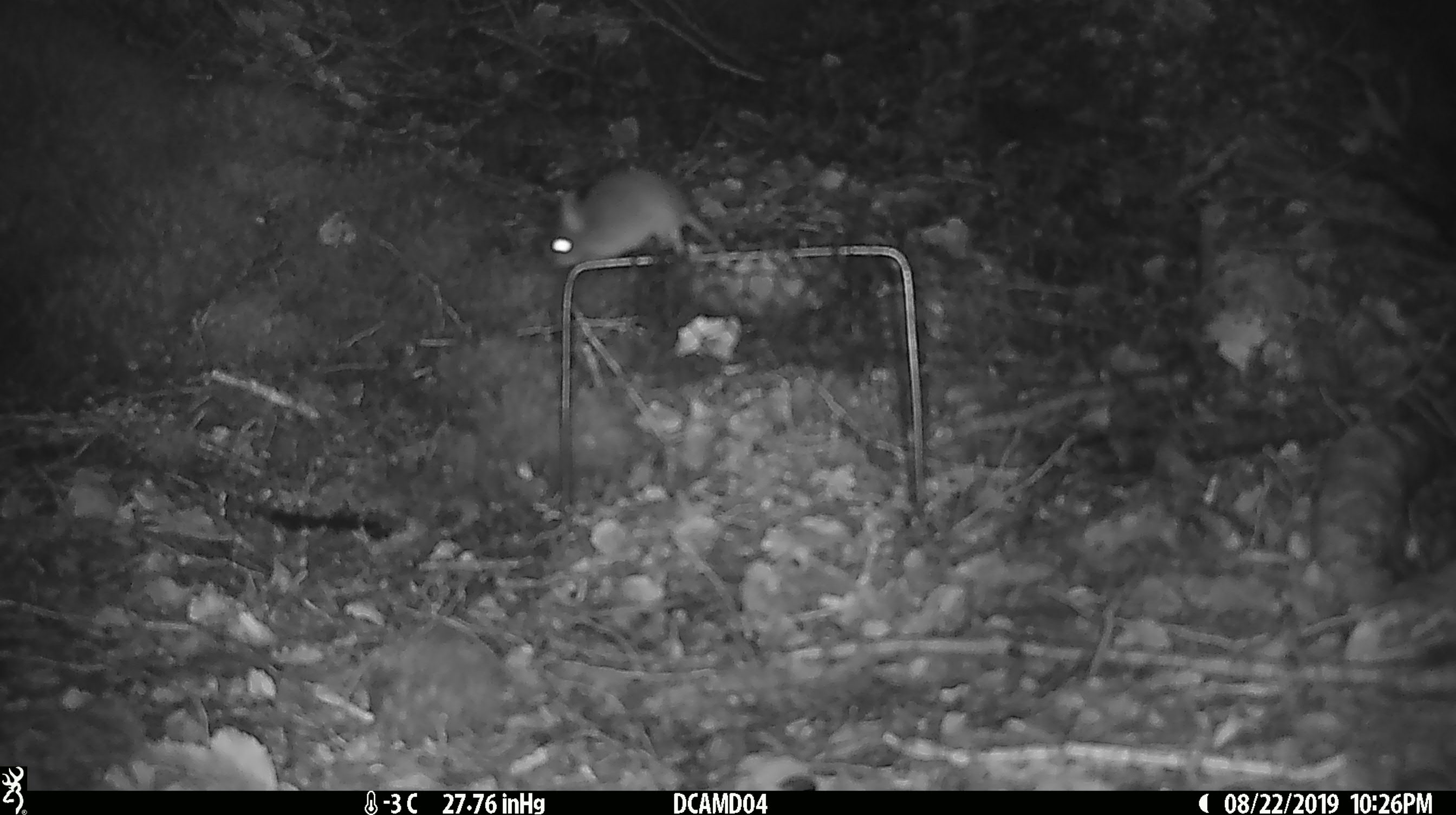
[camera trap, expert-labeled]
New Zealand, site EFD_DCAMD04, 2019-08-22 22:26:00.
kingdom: Animalia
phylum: Chordata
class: Mammalia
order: Rodentia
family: Muridae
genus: Mus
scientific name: Mus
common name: mouse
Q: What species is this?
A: Mouse (Mus).